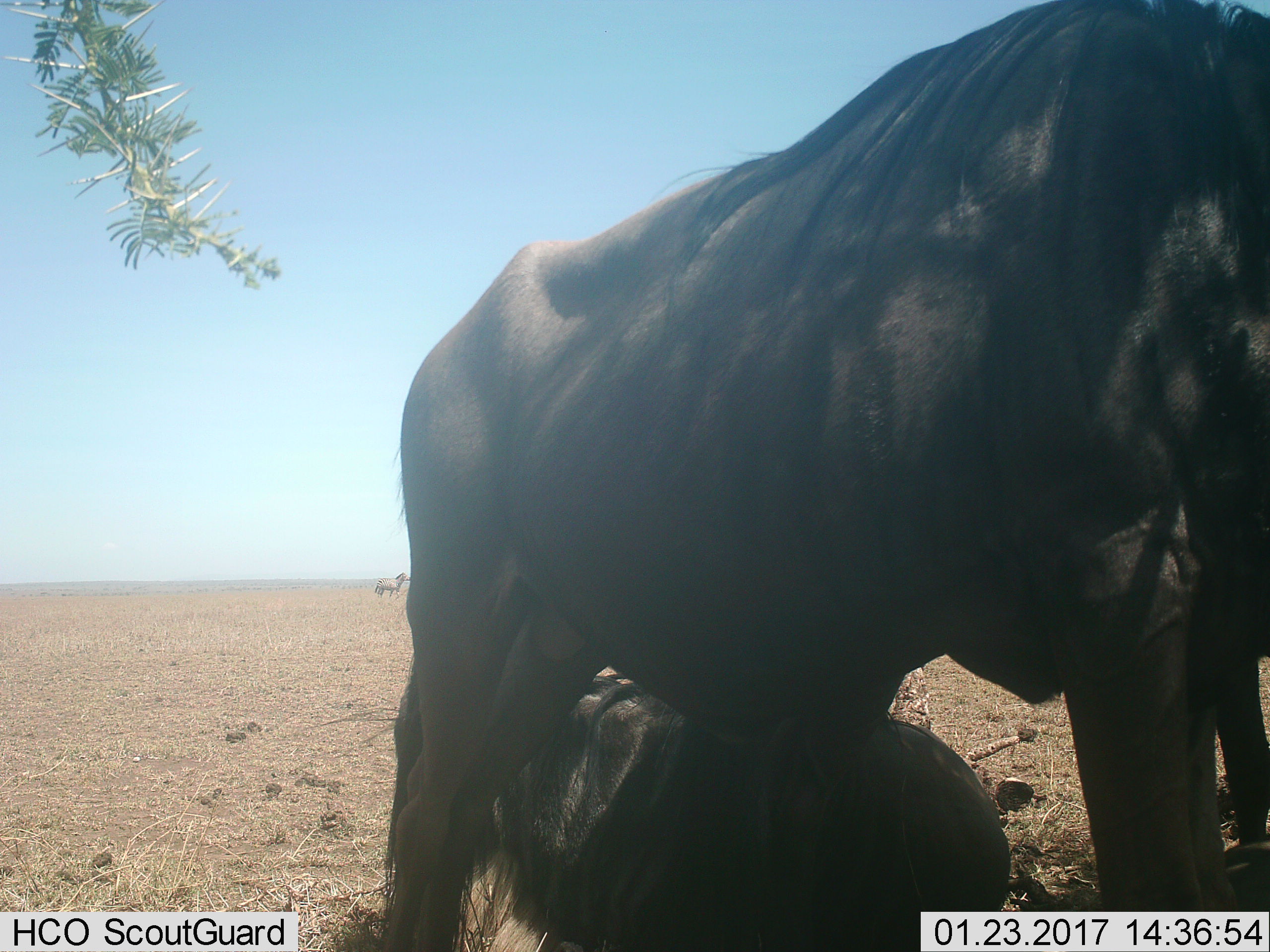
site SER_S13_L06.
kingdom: Animalia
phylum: Chordata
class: Mammalia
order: Artiodactyla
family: Bovidae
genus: Connochaetes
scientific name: Connochaetes taurinus taurinus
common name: blue wildebeest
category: wildebeestblue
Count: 2.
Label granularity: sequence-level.